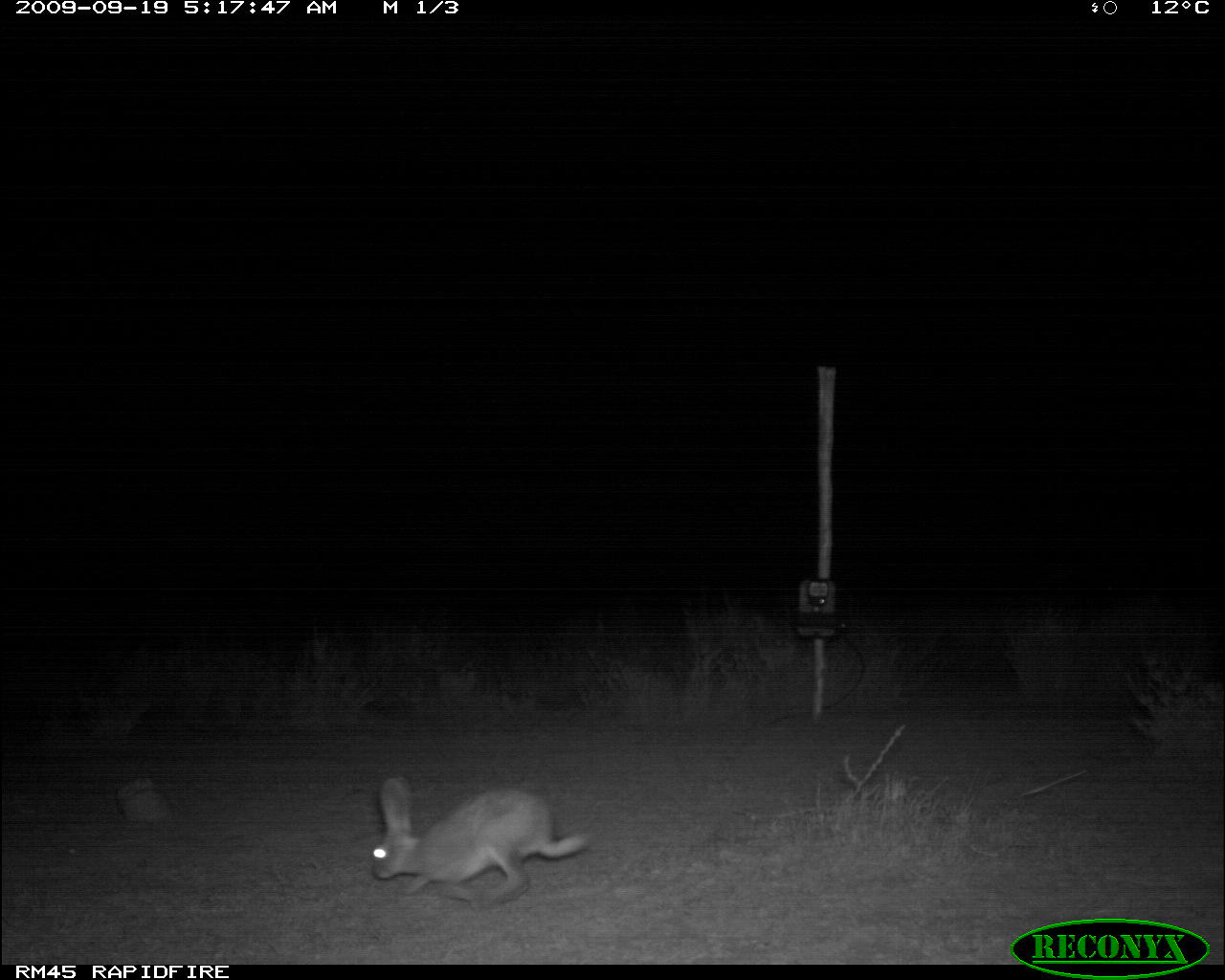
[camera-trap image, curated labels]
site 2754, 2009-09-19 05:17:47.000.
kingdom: Animalia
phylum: Chordata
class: Mammalia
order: Lagomorpha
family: Leporidae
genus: Lepus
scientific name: Lepus saxatilis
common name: scrub hare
Lepus saxatilis (scrub hare), count 1.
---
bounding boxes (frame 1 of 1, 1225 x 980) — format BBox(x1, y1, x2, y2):
lepus saxatilis: BBox(362, 774, 595, 911)